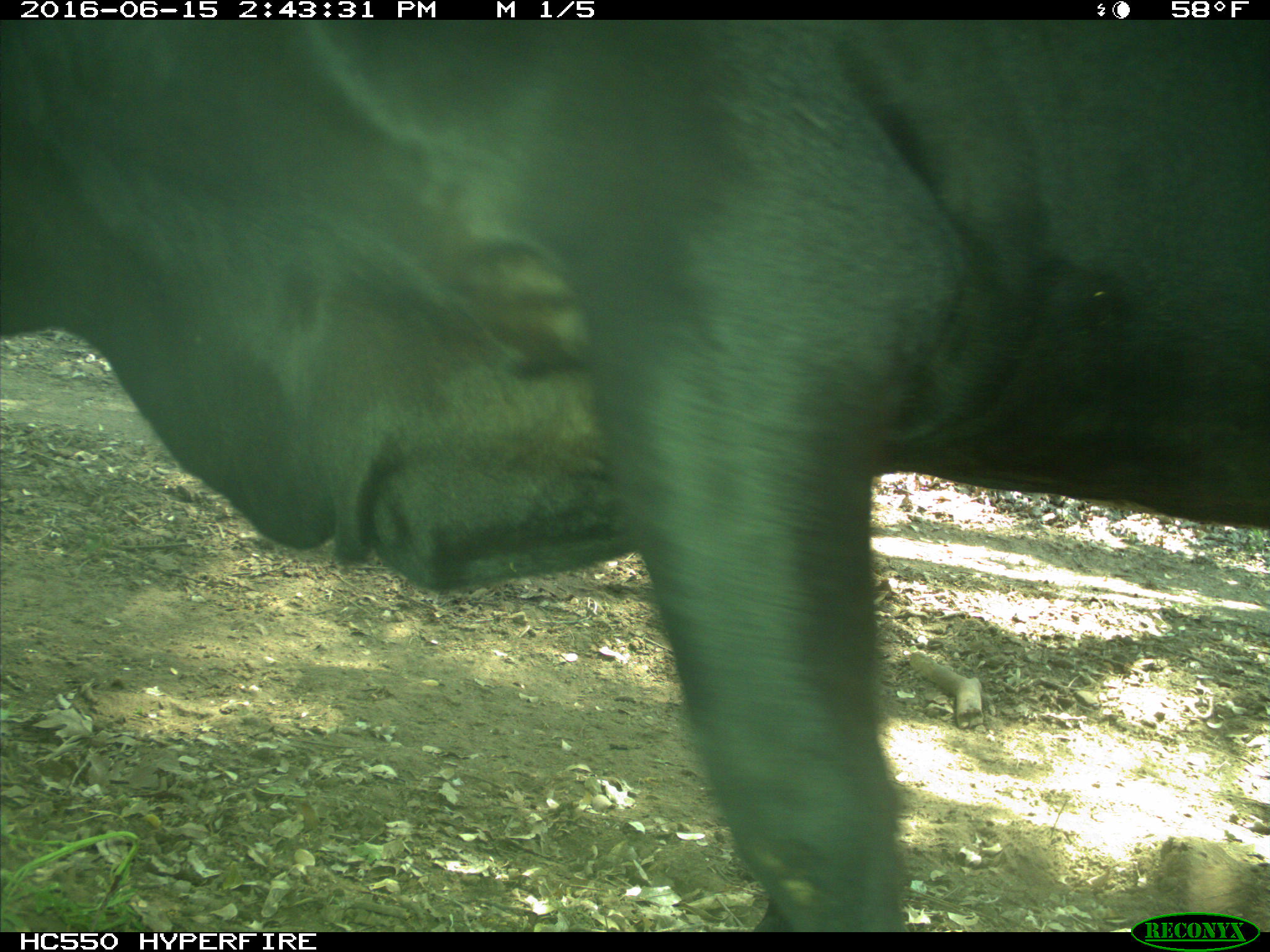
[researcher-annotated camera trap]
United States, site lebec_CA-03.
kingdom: Animalia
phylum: Chordata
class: Mammalia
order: Artiodactyla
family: Bovidae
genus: Bos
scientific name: Bos taurus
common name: domestic cow